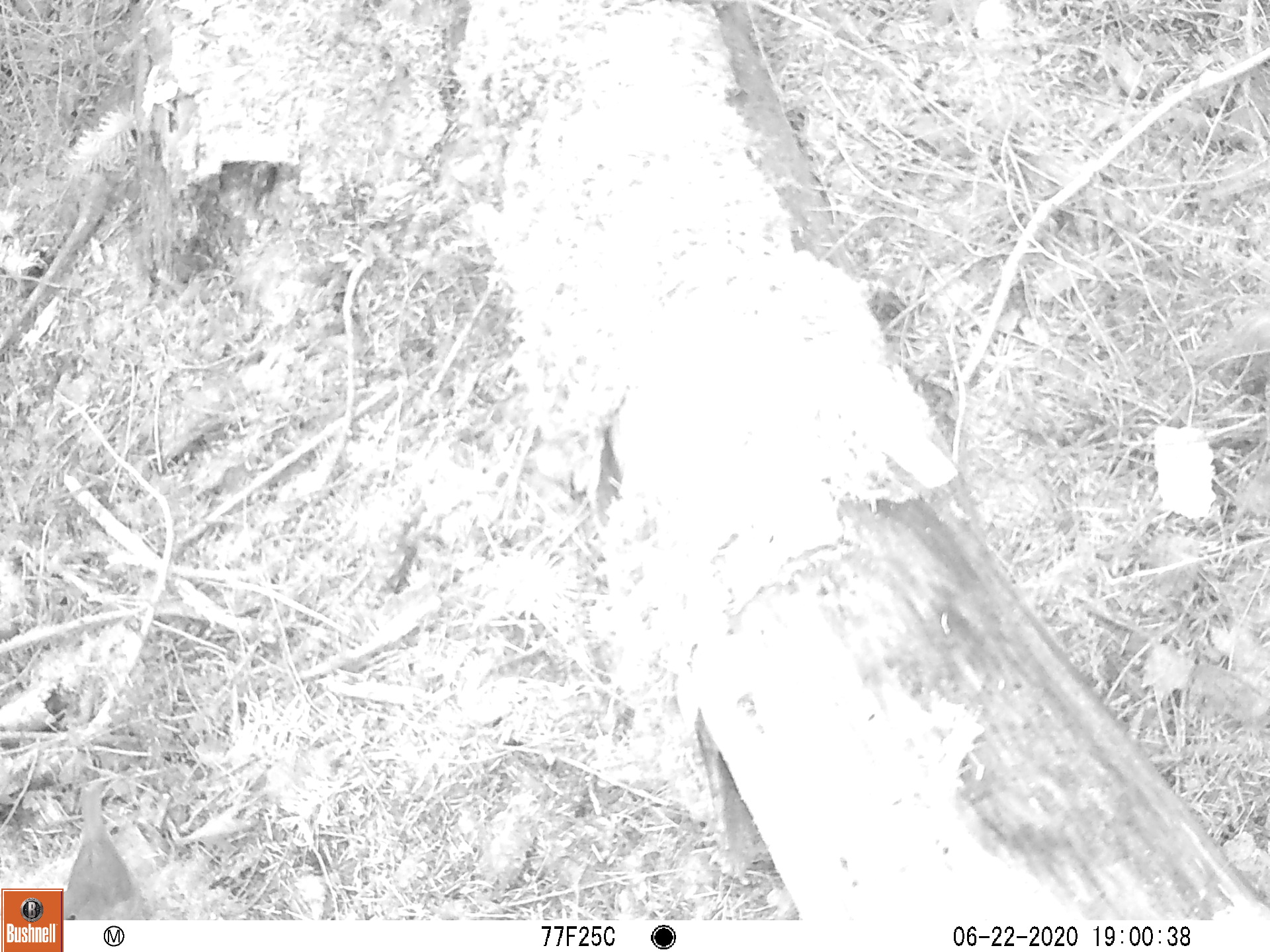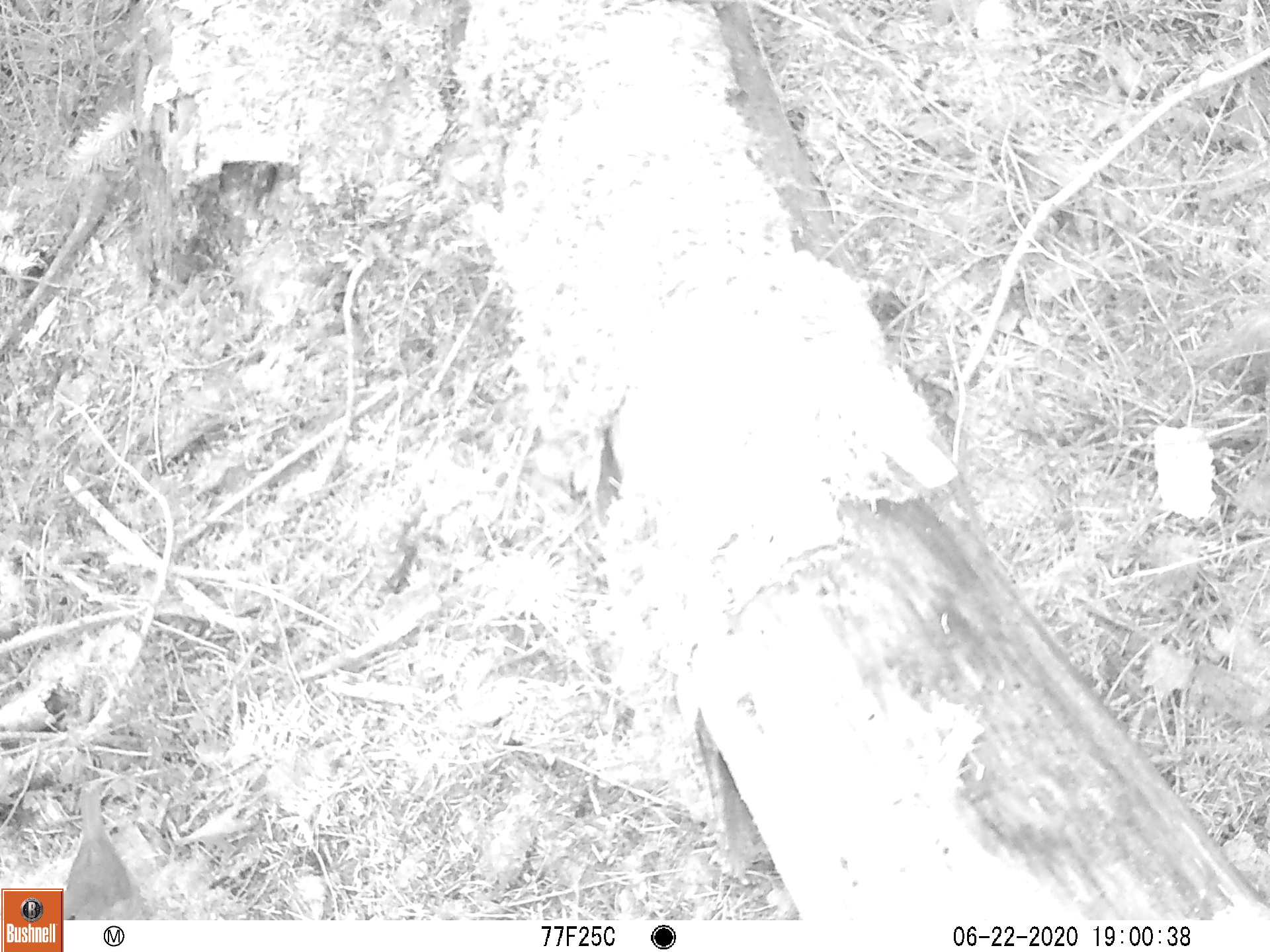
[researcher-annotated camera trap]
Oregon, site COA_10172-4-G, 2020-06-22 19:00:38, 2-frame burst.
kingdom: Animalia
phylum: Chordata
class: Aves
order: Passeriformes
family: Turdidae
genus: Catharus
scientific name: Catharus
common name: brown thrushes and nightingale-thrushes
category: catharus species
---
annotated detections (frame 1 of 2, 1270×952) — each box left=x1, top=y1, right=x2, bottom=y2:
catharus species: left=66, top=781, right=151, bottom=917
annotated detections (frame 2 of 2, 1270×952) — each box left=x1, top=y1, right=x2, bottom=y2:
catharus species: left=66, top=774, right=154, bottom=918